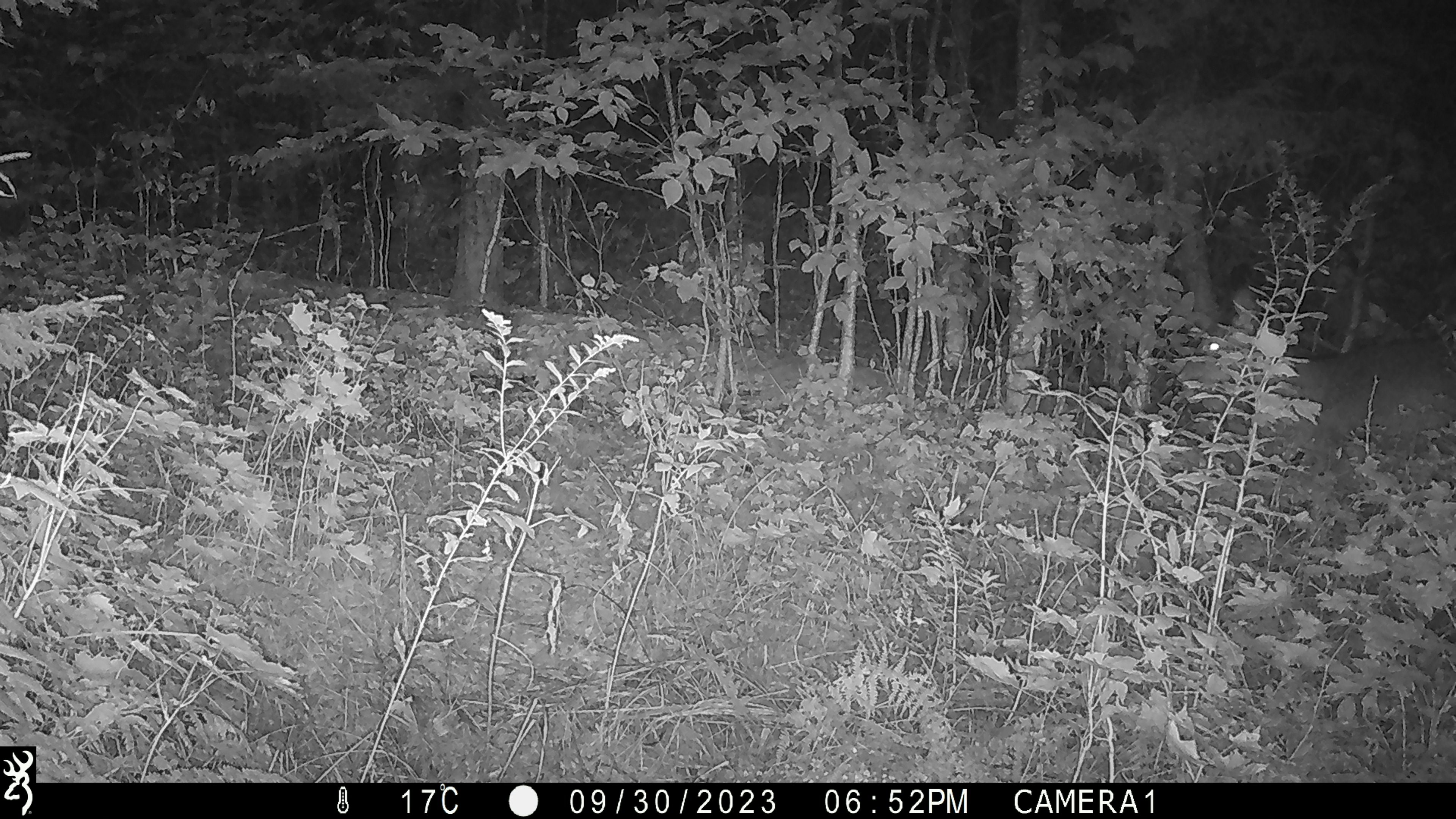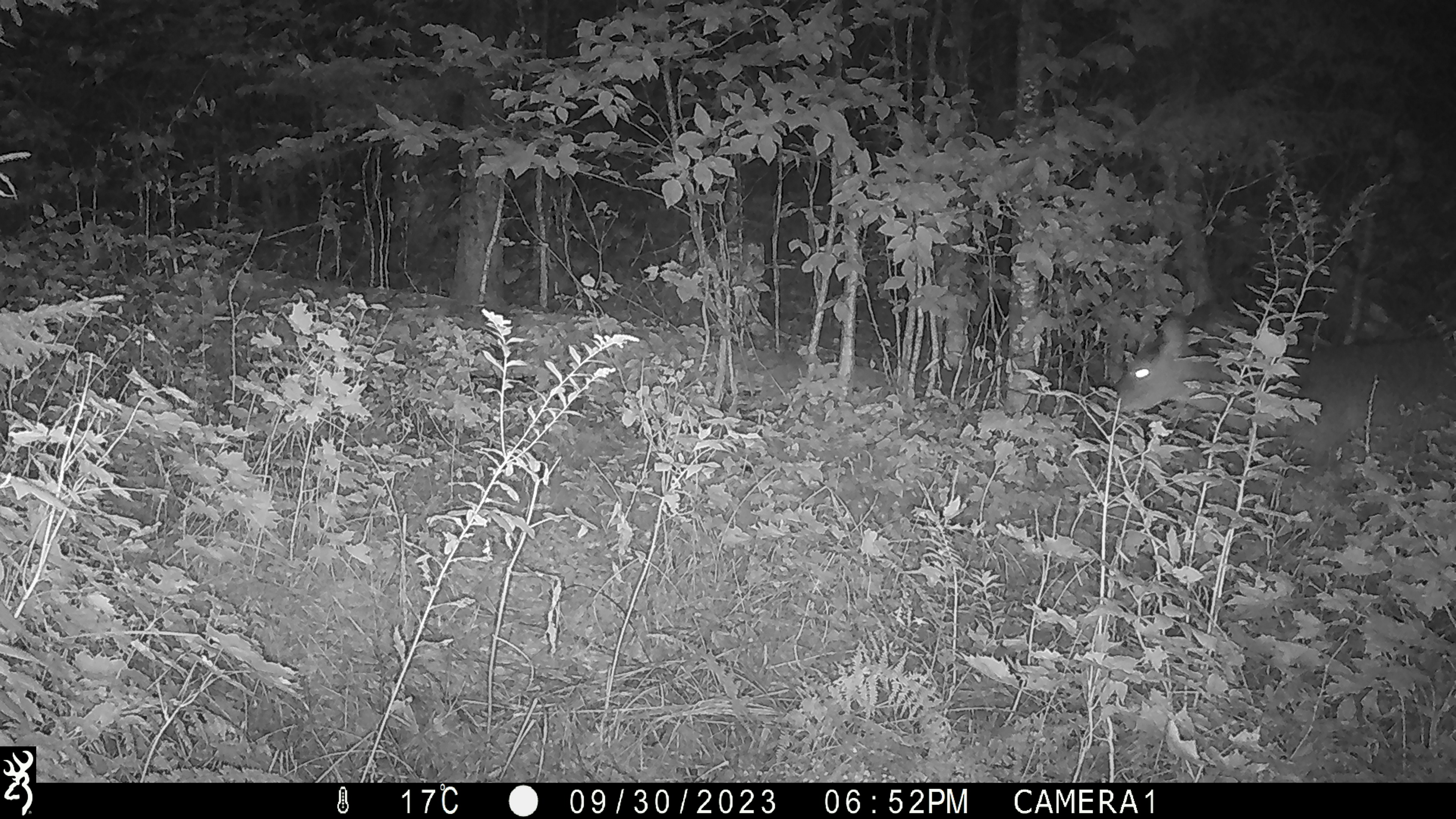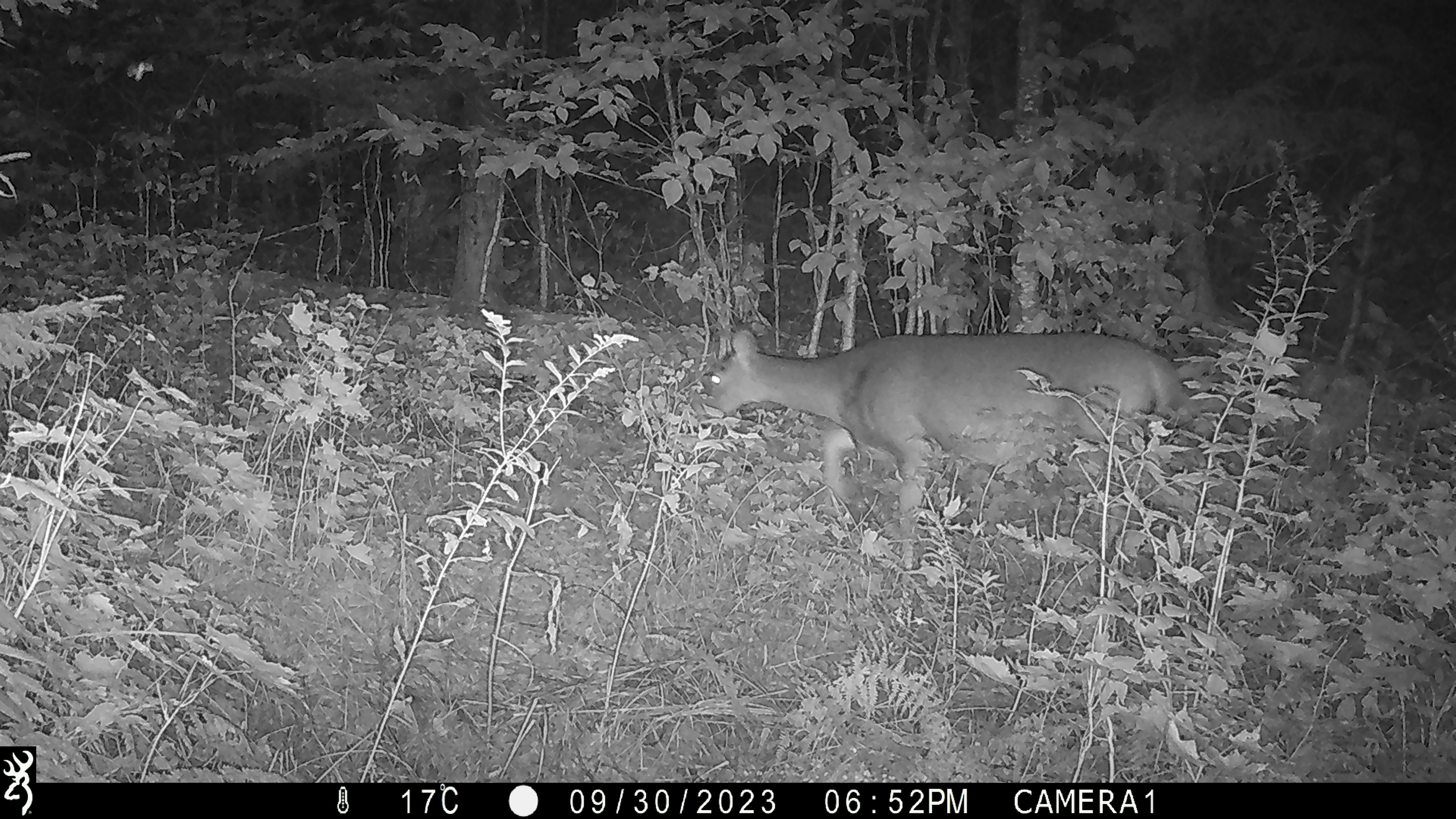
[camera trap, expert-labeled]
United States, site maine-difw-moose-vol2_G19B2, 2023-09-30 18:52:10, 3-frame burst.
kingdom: Animalia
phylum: Chordata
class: Mammalia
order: Artiodactyla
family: Cervidae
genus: Odocoileus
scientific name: Odocoileus virginianus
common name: white-tailed deer